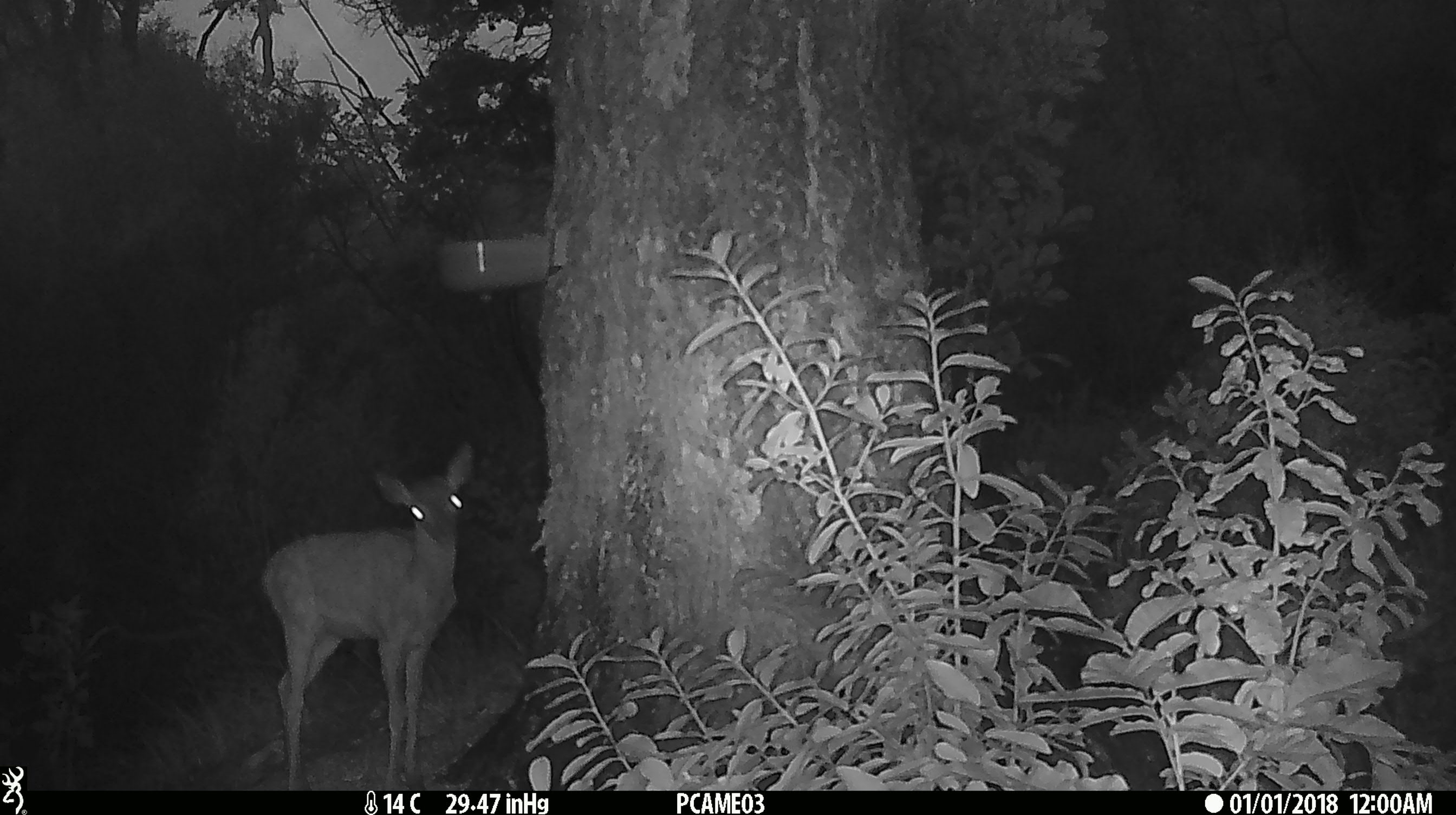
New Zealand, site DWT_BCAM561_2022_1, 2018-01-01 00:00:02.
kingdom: Animalia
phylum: Chordata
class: Mammalia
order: Artiodactyla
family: Cervidae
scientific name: Cervidae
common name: deer